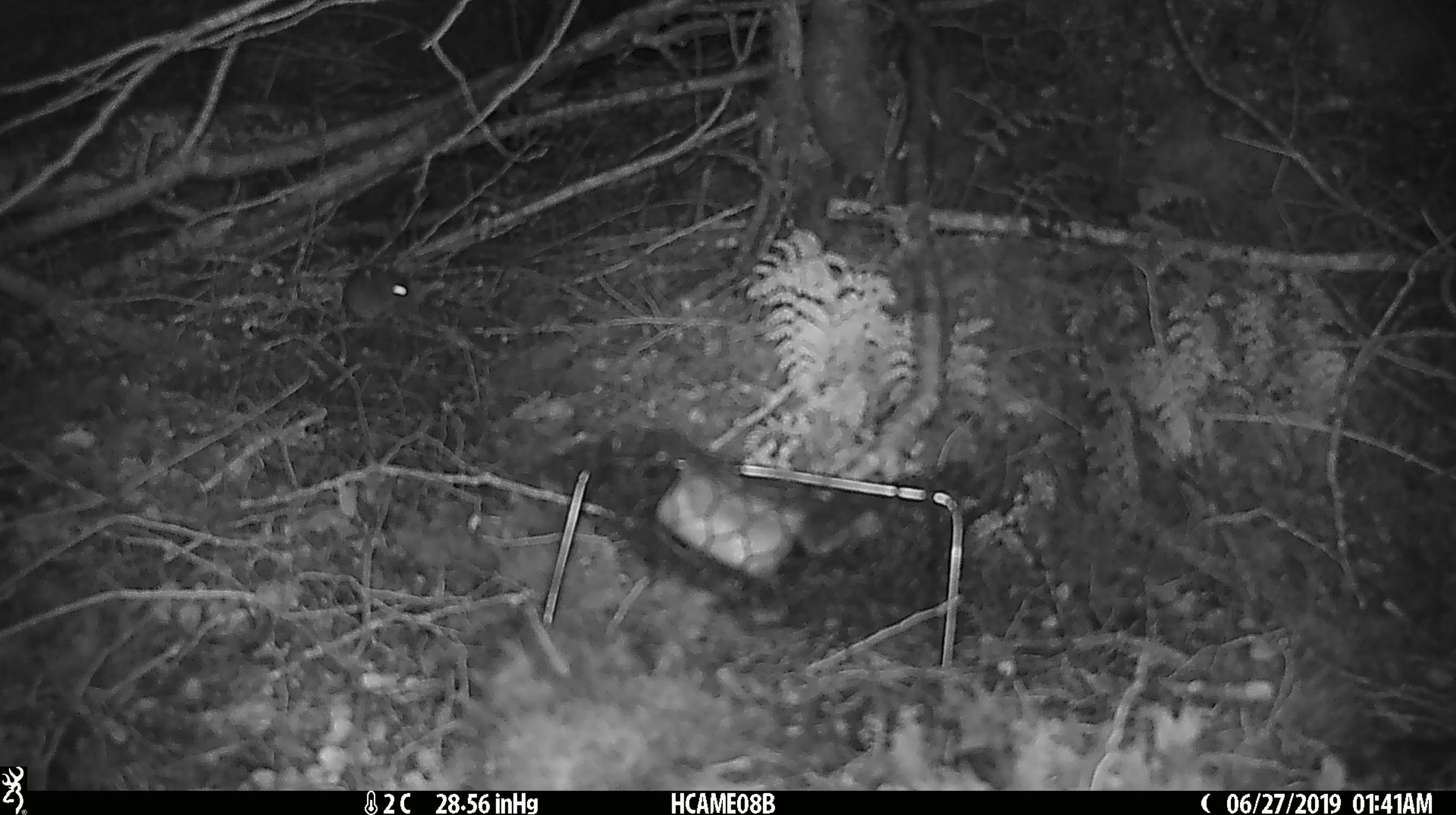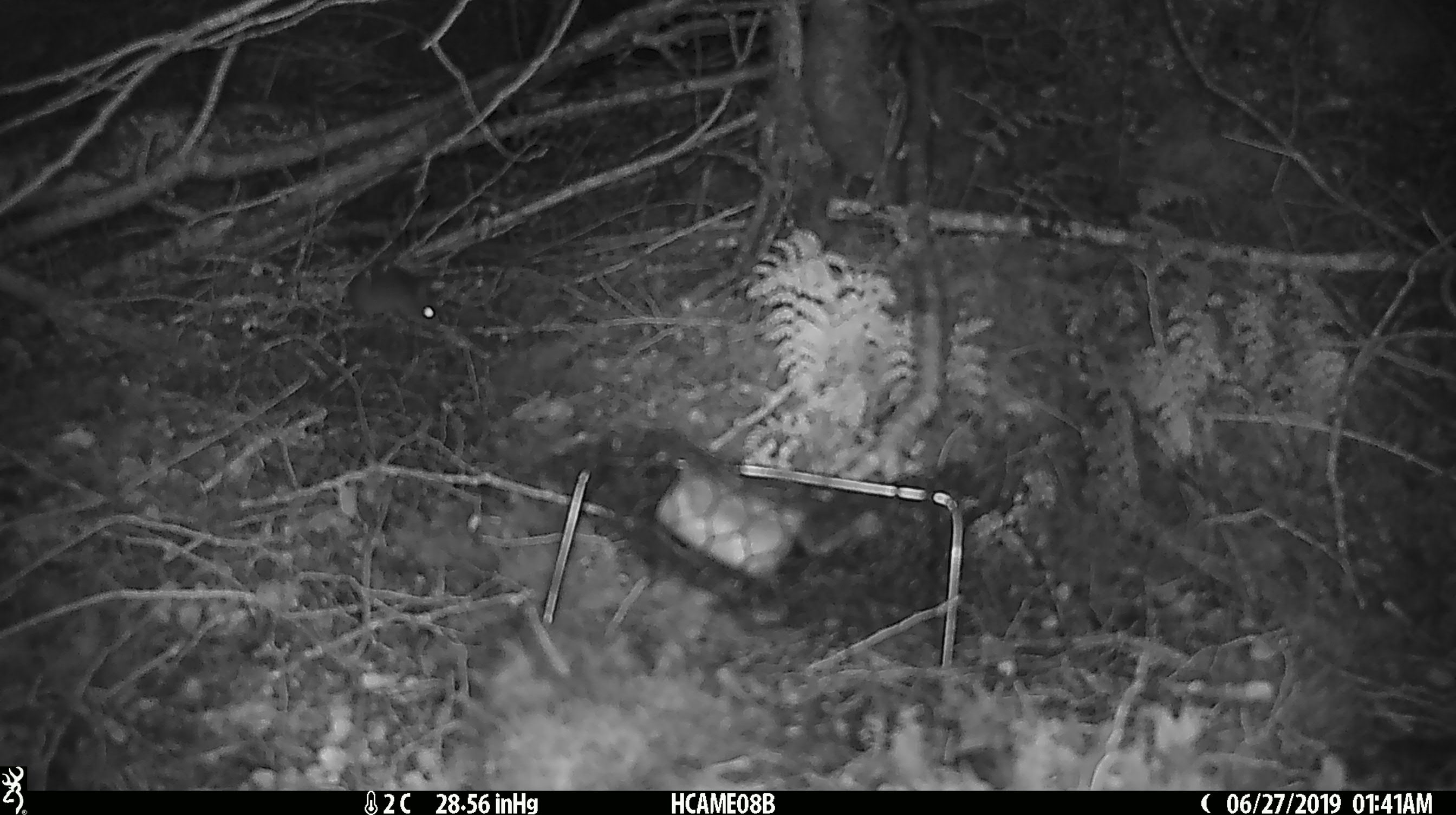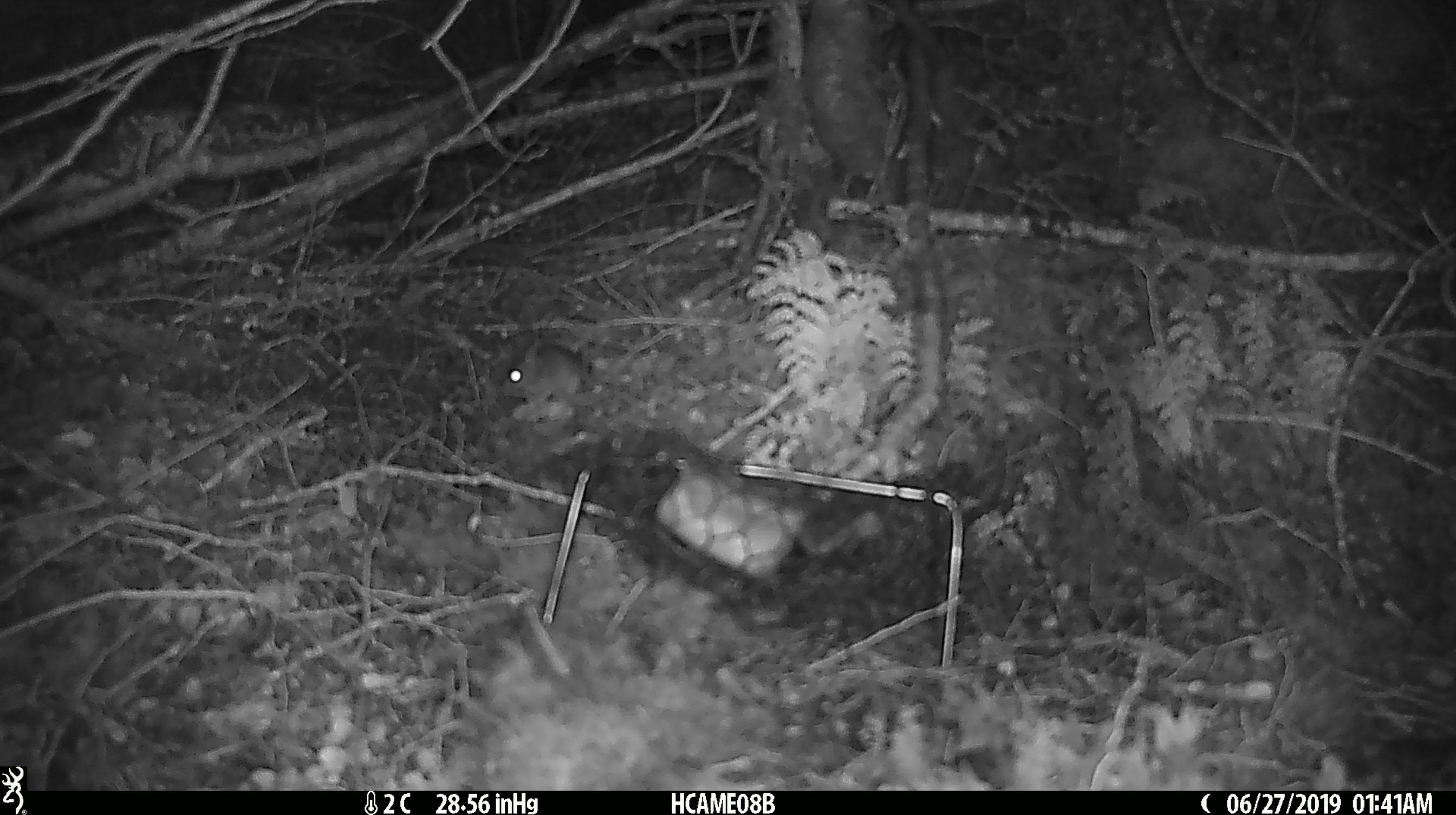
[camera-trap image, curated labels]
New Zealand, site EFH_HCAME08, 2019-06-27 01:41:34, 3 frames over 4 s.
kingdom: Animalia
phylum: Chordata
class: Mammalia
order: Rodentia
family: Muridae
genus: Mus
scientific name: Mus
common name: mouse